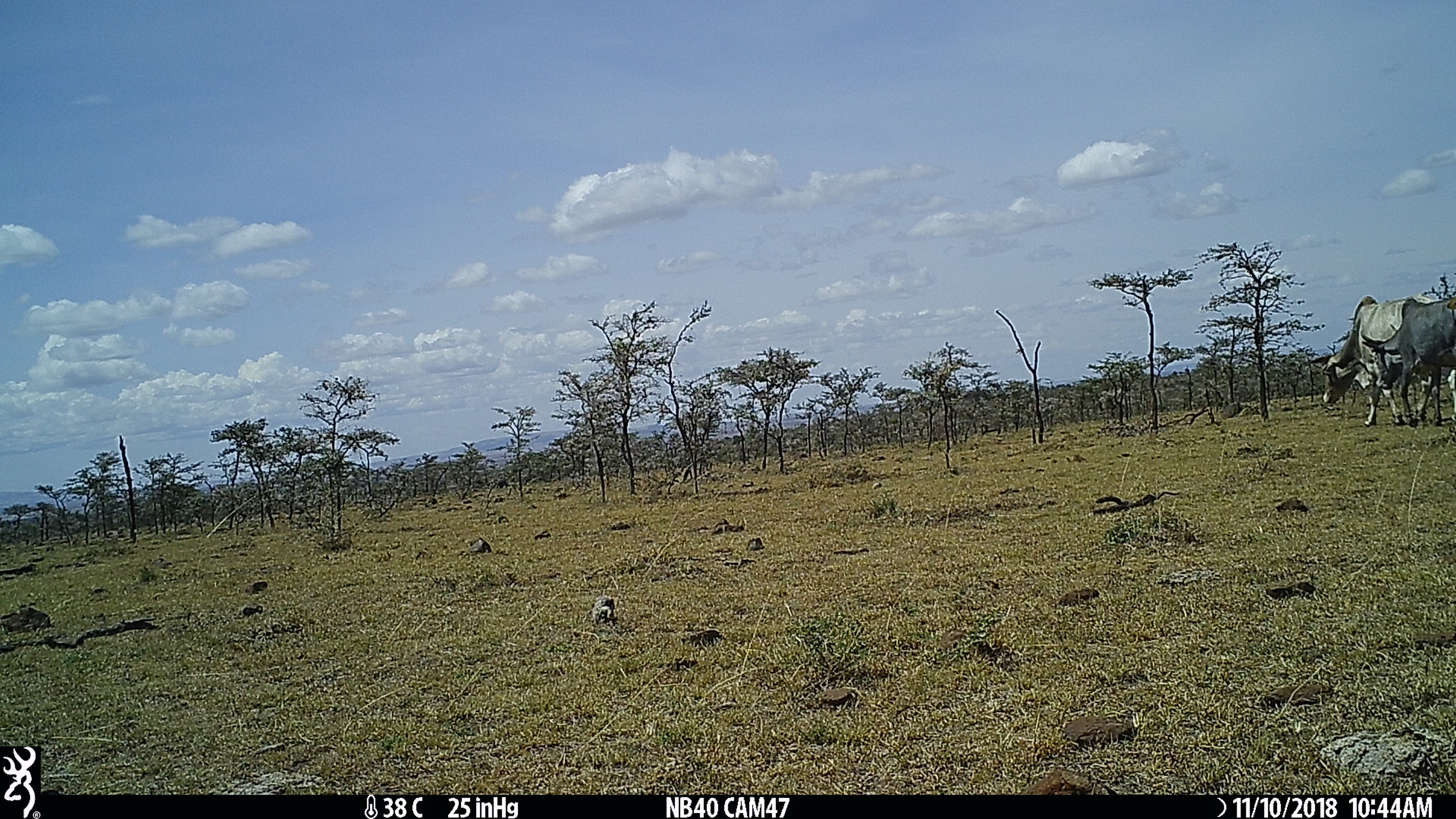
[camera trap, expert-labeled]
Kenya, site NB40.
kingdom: Animalia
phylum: Chordata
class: Mammalia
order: Artiodactyla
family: Bovidae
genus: Bos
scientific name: Bos taurus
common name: cattle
Cattle (Bos taurus).